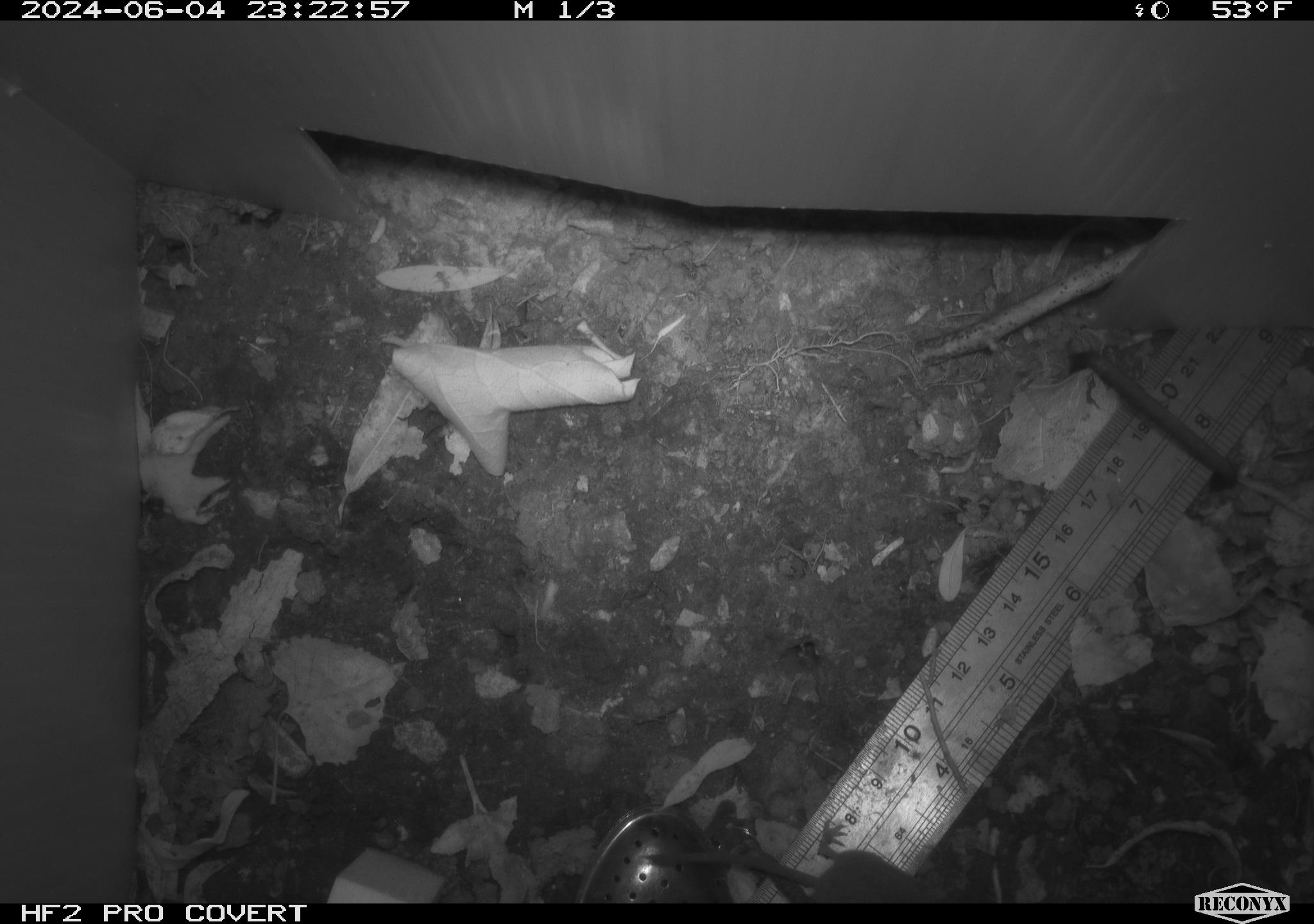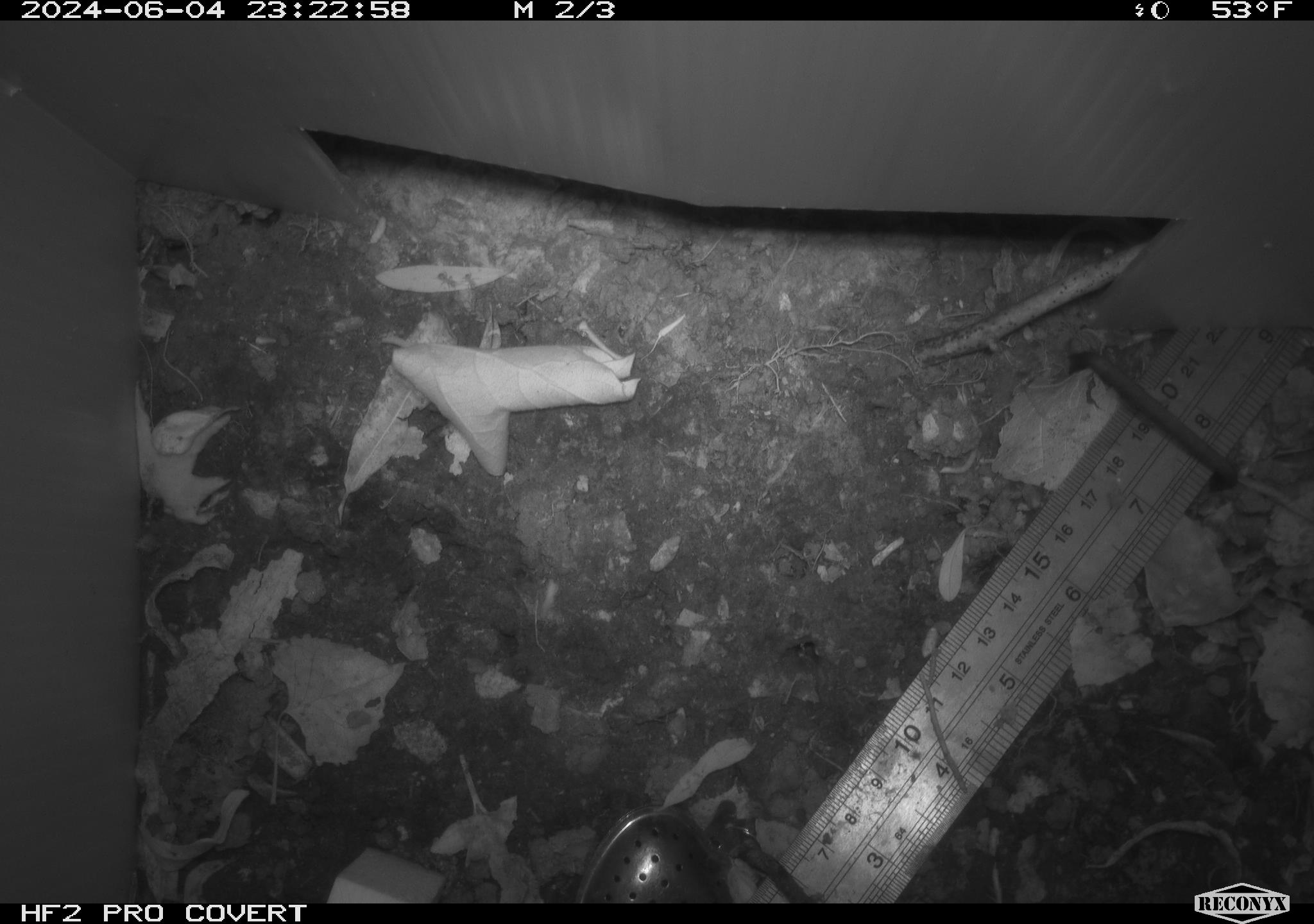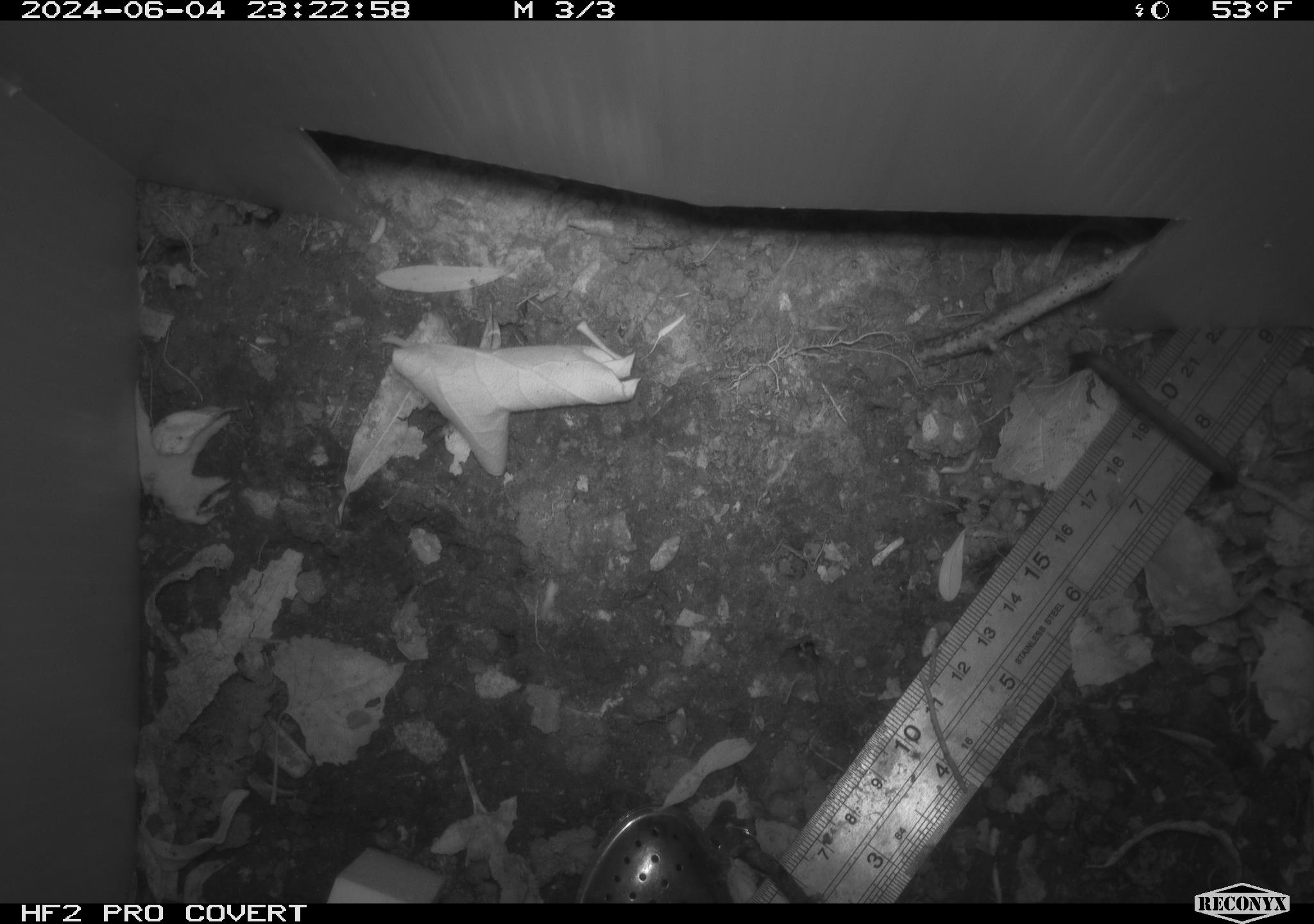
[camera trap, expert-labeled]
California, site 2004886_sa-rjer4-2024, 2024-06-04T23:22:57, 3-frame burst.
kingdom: Animalia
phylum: Chordata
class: Mammalia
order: Eulipotyphla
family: Soricidae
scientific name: Soricidae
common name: shrews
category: soricidae family